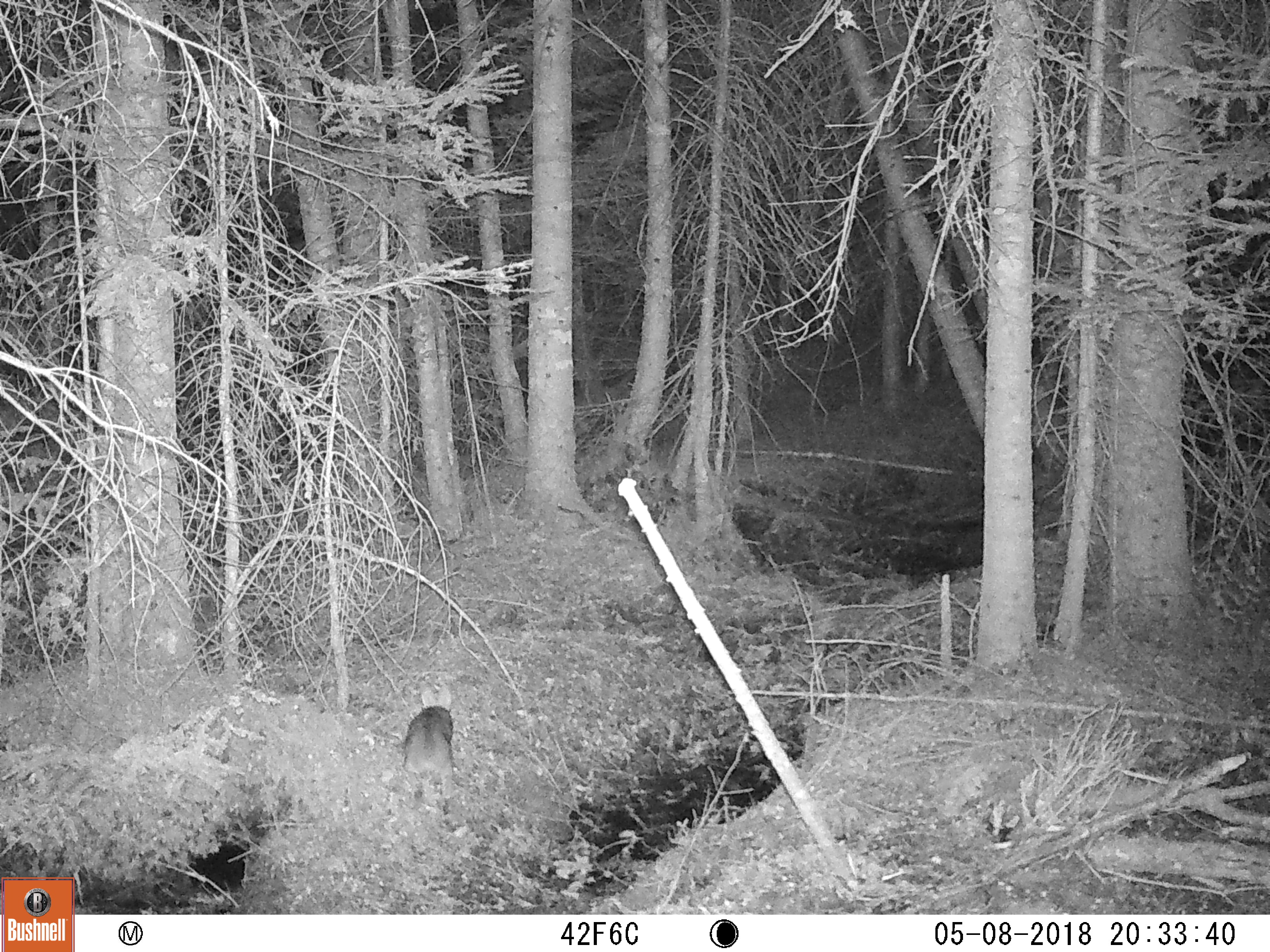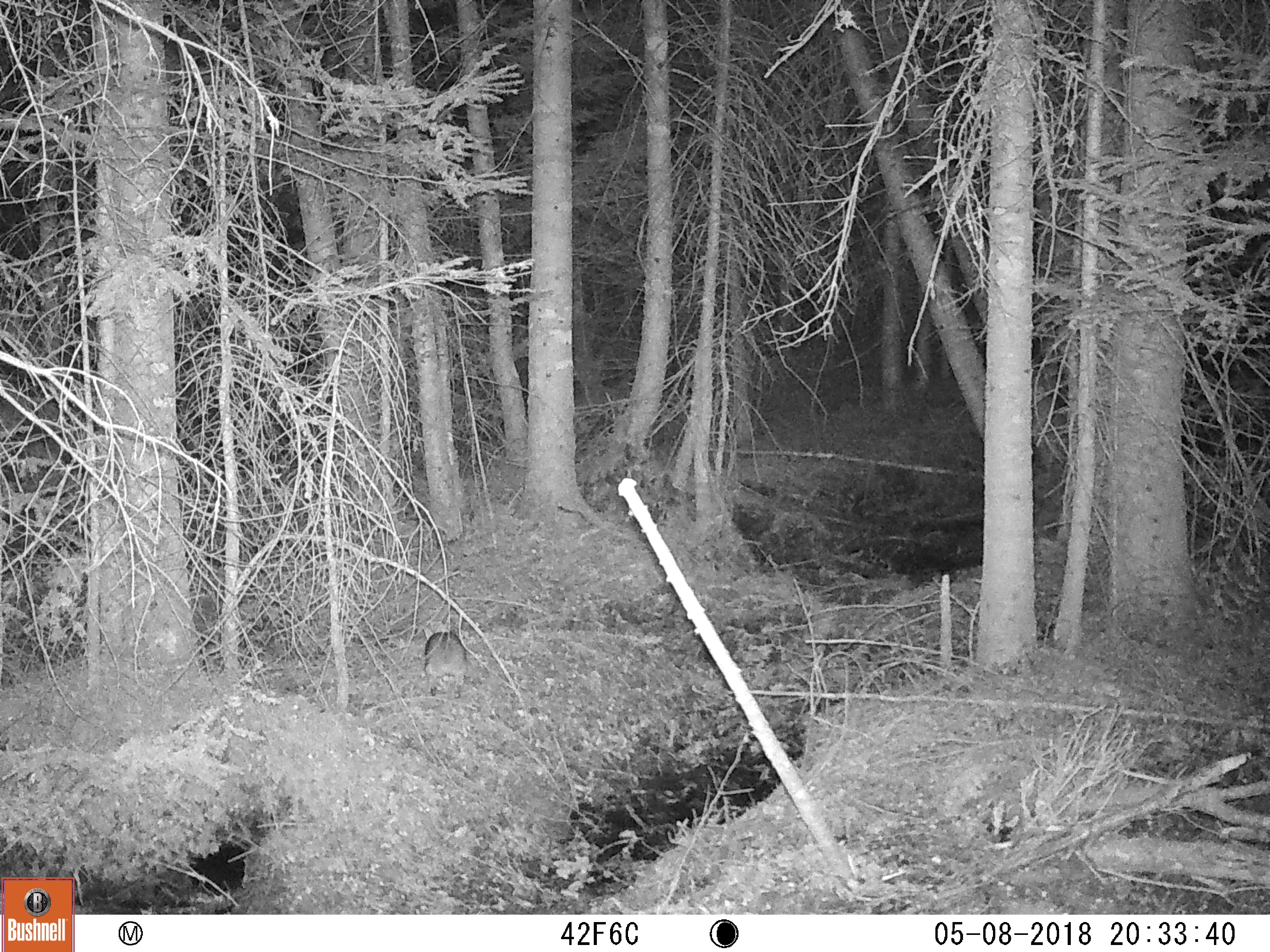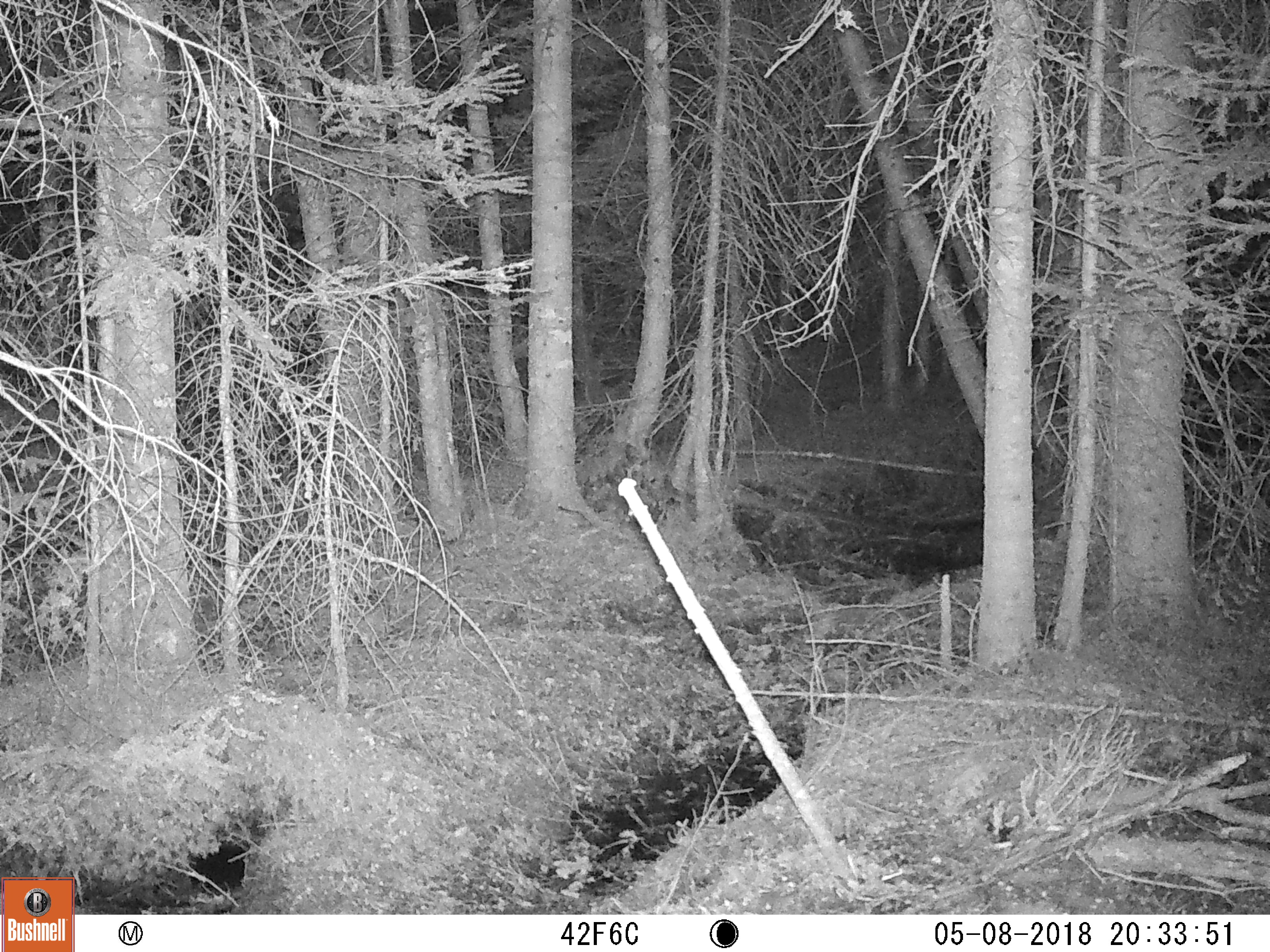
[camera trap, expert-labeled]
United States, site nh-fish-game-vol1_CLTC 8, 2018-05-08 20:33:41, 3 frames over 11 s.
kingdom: Animalia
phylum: Chordata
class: Mammalia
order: Lagomorpha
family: Leporidae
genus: Lepus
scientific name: Lepus americanus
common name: snowshoe hare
Snowshoe hare (Lepus americanus).